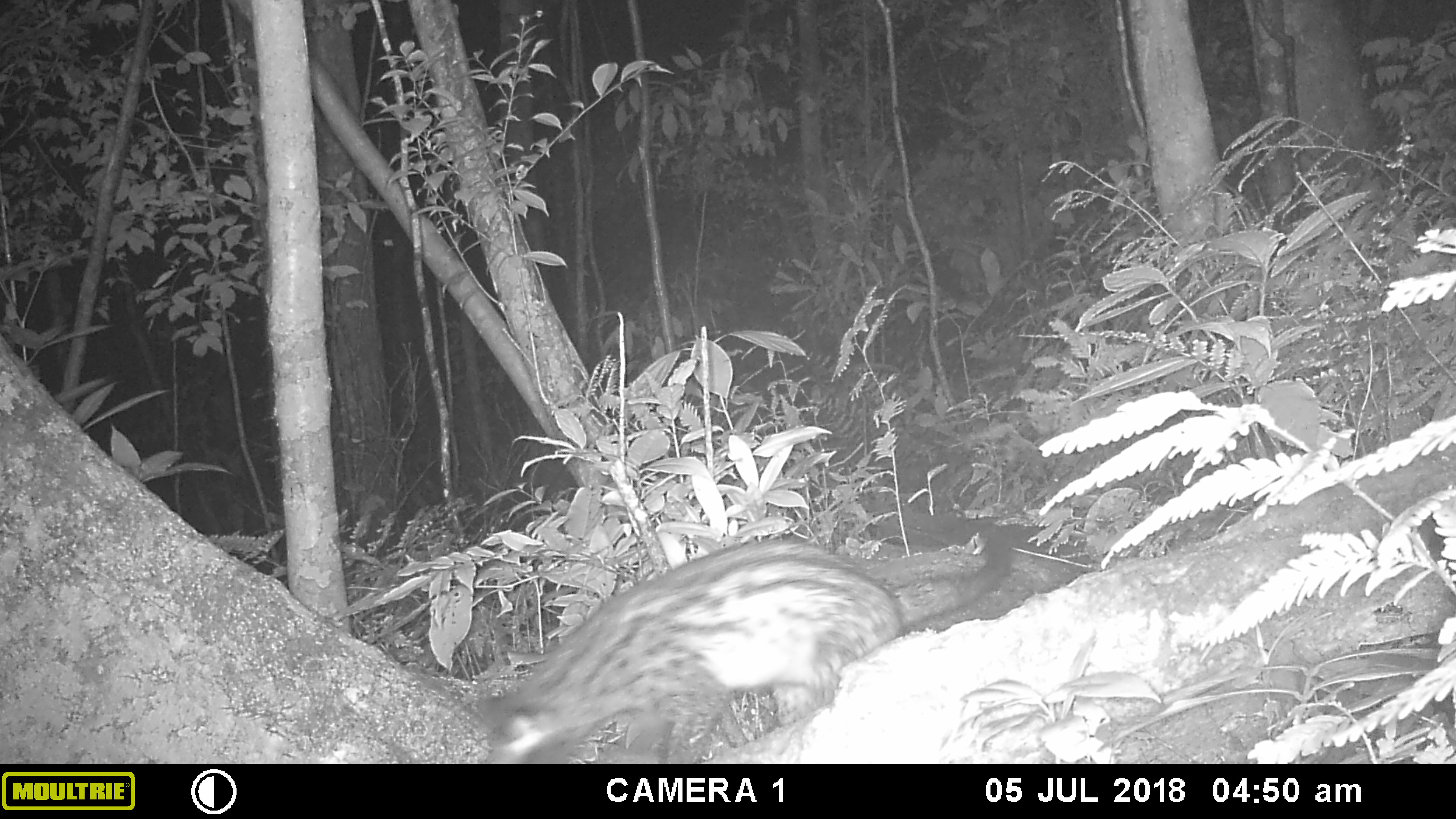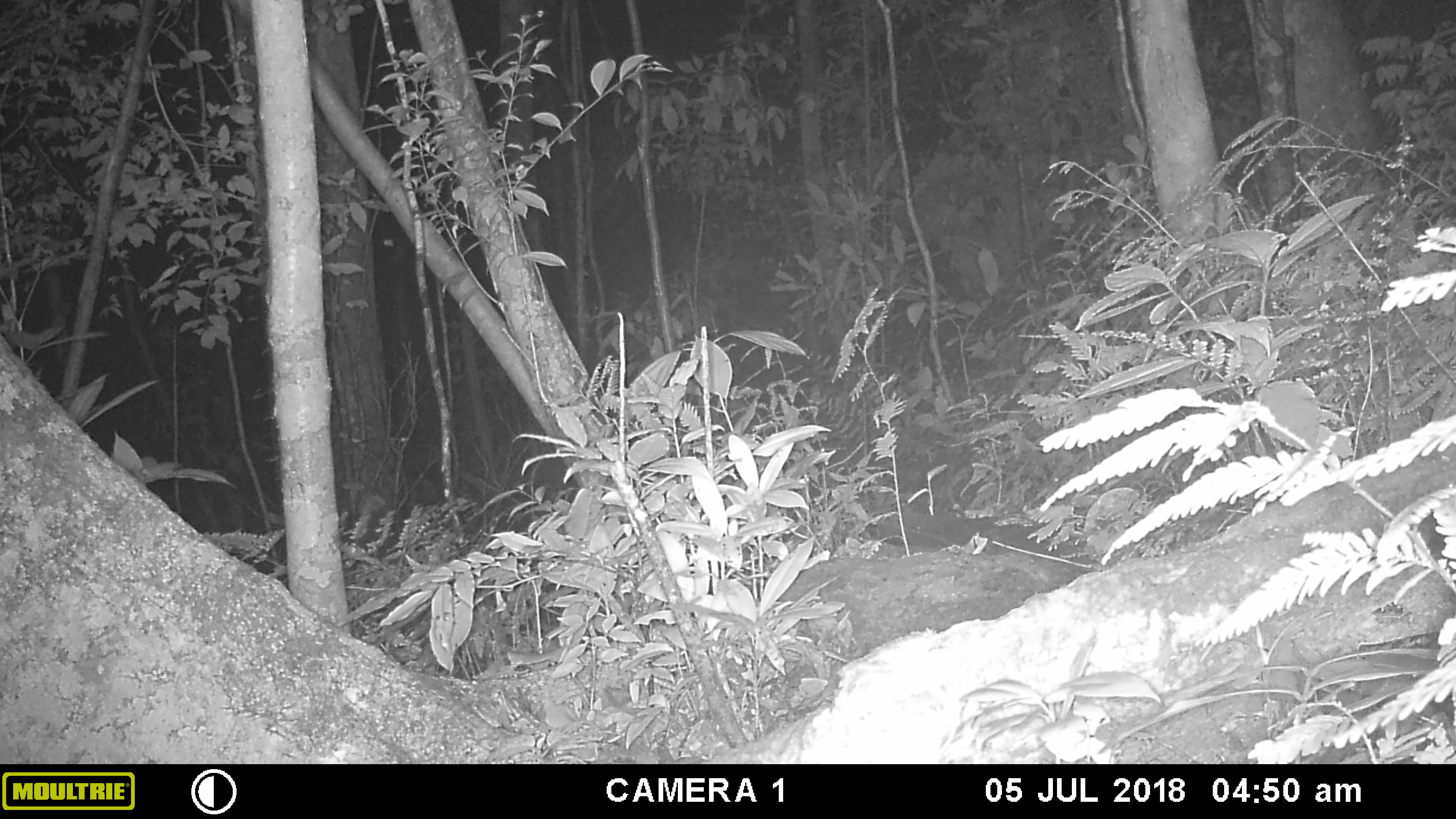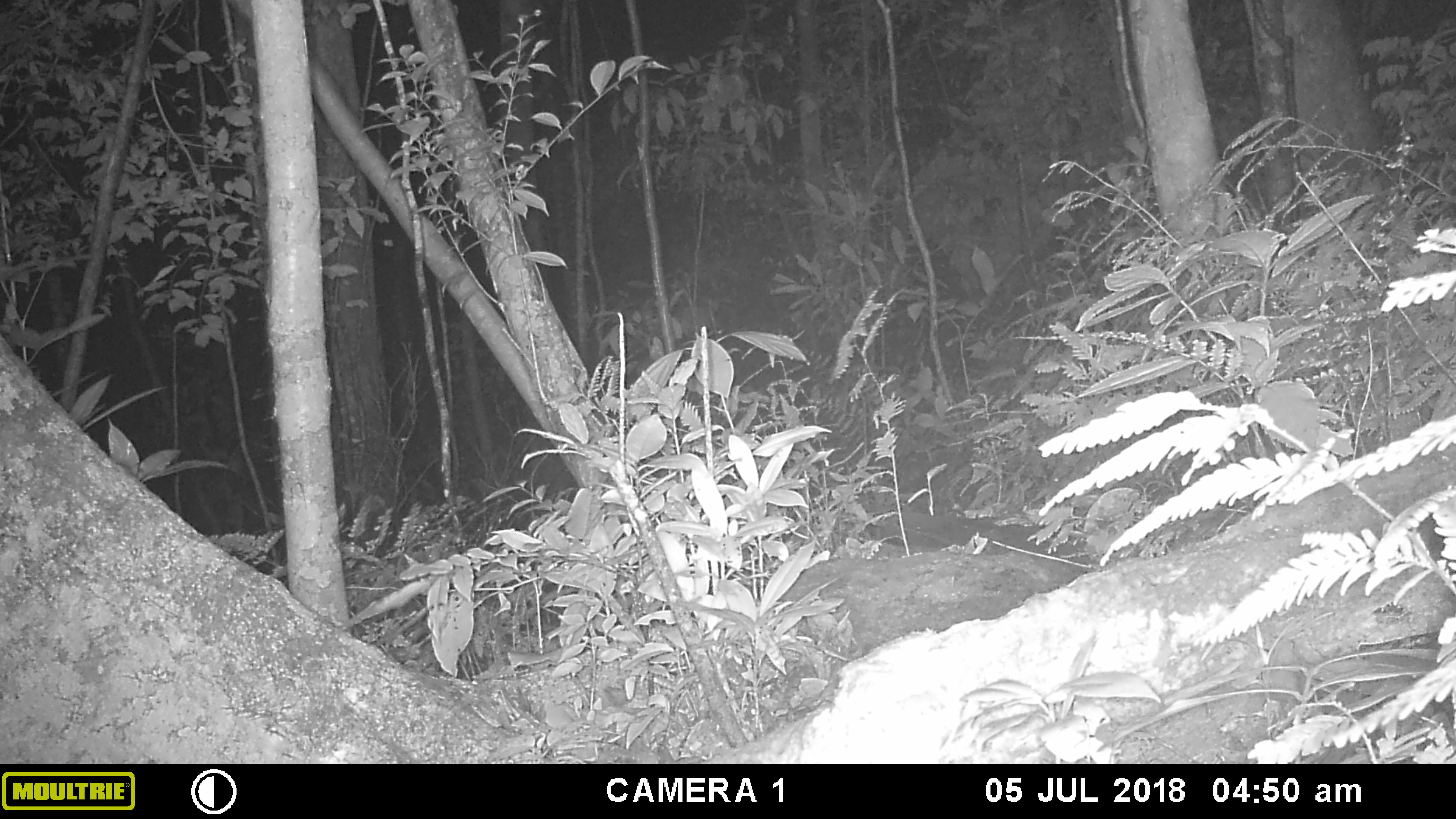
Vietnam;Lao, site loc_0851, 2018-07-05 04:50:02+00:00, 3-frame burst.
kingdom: Animalia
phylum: Chordata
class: Mammalia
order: Carnivora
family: Viverridae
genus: Paradoxurus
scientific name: Paradoxurus hermaphroditus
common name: common palm civet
Common palm civet (Paradoxurus hermaphroditus). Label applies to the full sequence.